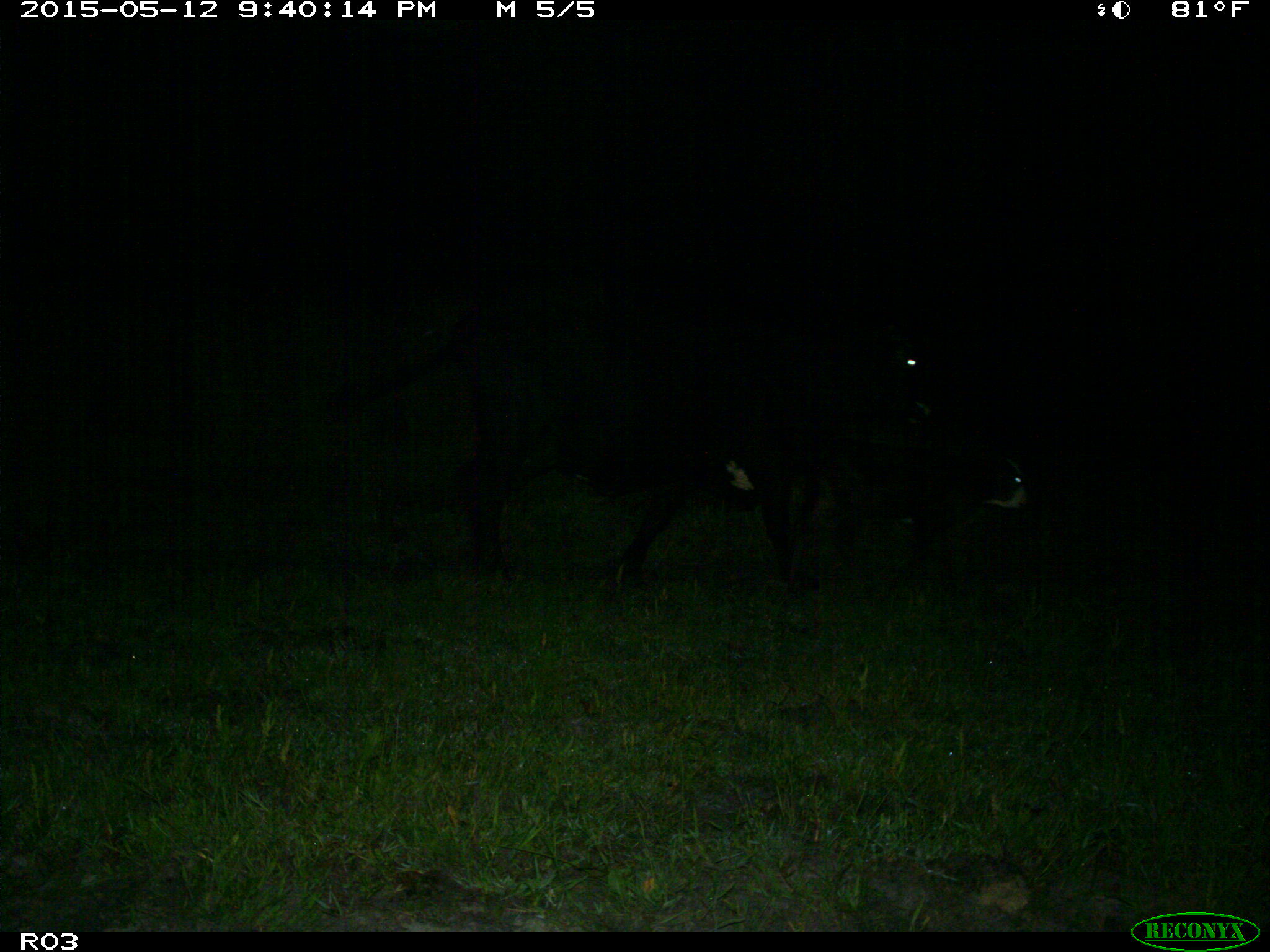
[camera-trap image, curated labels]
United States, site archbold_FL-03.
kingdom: Animalia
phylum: Chordata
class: Mammalia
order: Artiodactyla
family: Bovidae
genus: Bos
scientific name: Bos taurus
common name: domestic cow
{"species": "Bos taurus (domestic cow)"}